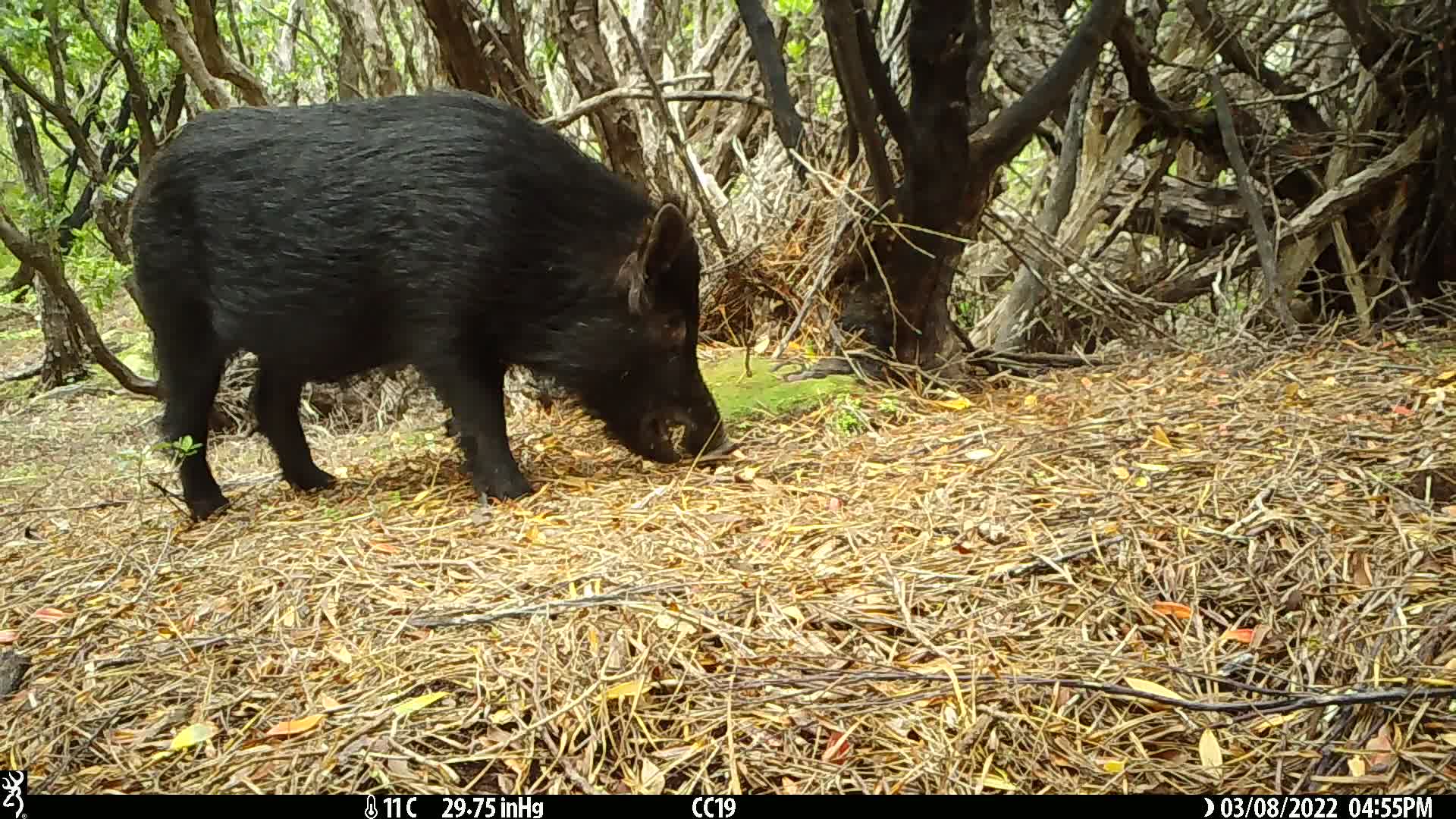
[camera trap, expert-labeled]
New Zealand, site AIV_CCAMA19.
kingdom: Animalia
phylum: Chordata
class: Mammalia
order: Artiodactyla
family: Suidae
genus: Sus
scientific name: Sus scrofa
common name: pig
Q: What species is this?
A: Pig (Sus scrofa).